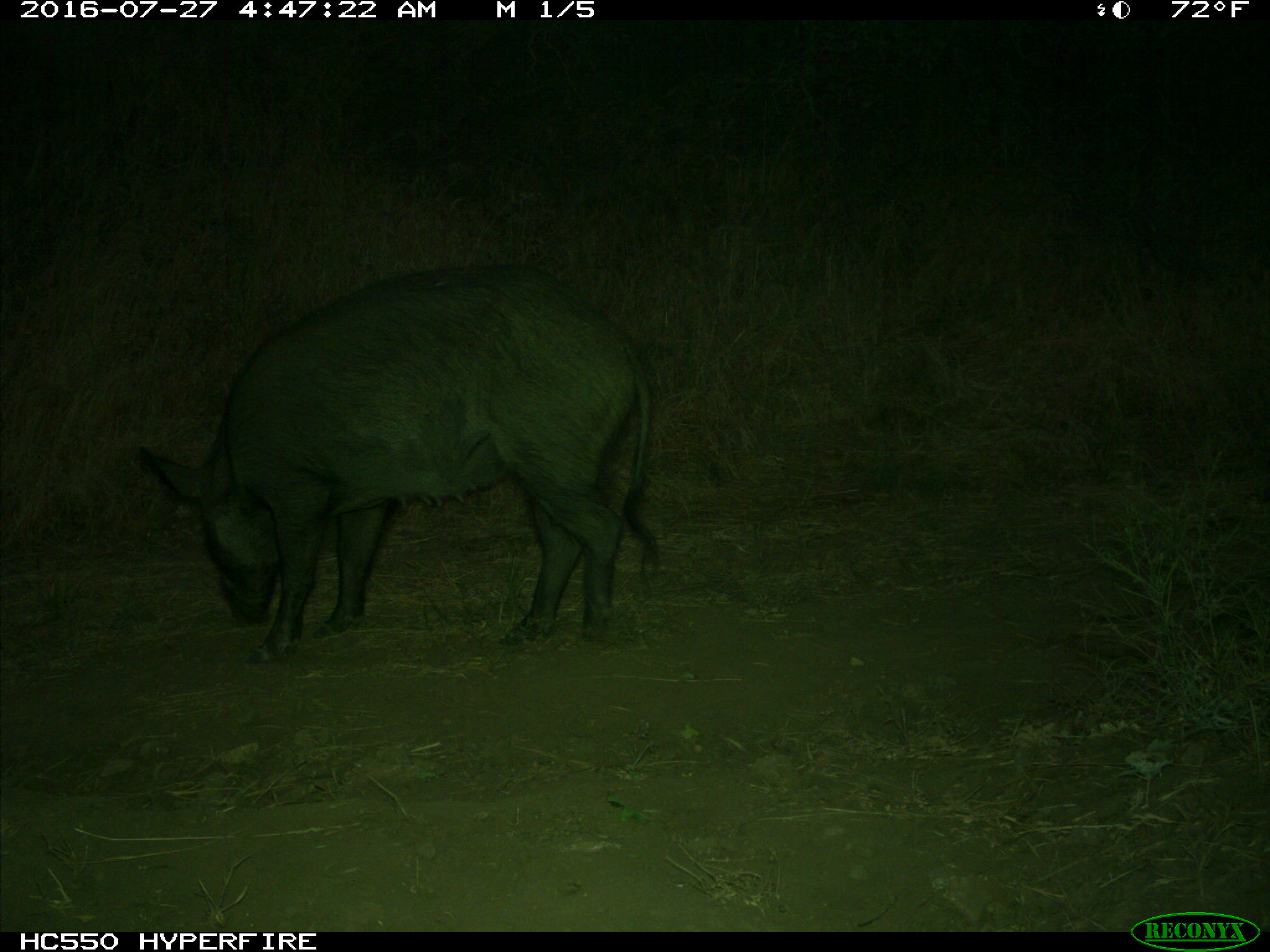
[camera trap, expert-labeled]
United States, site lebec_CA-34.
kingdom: Animalia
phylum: Chordata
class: Mammalia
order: Artiodactyla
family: Suidae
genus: Sus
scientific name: Sus scrofa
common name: wild boar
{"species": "Sus scrofa (wild boar)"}